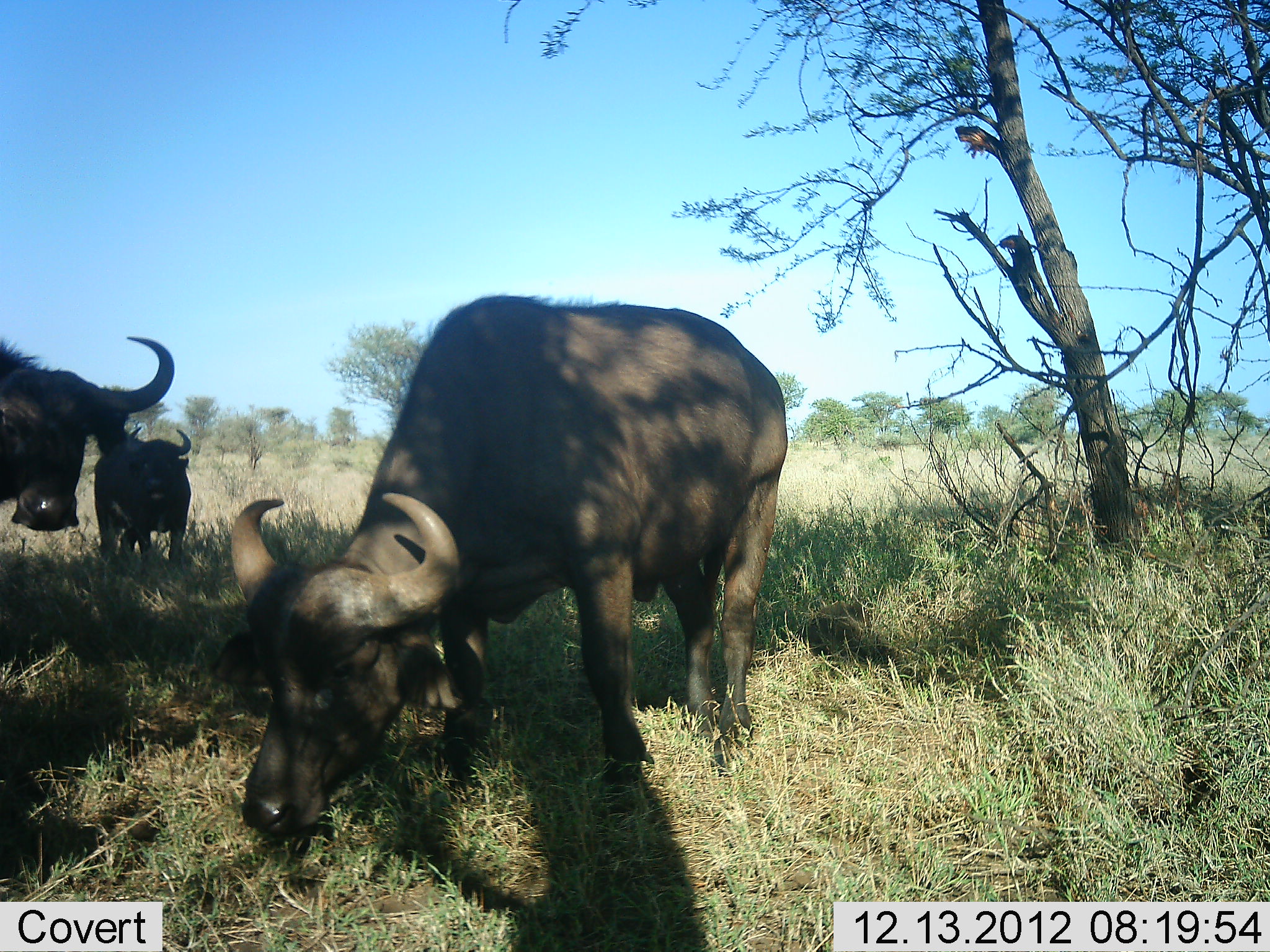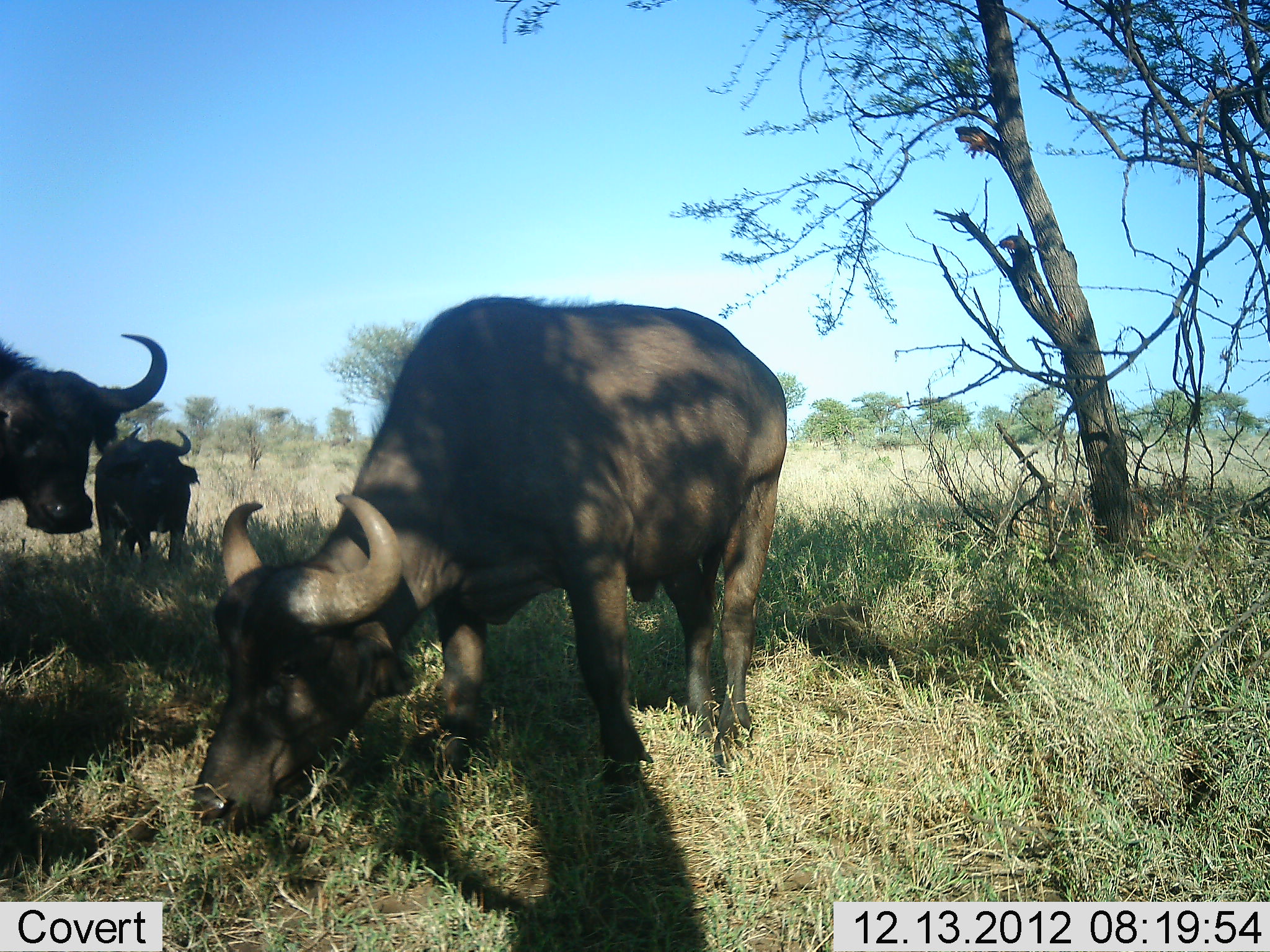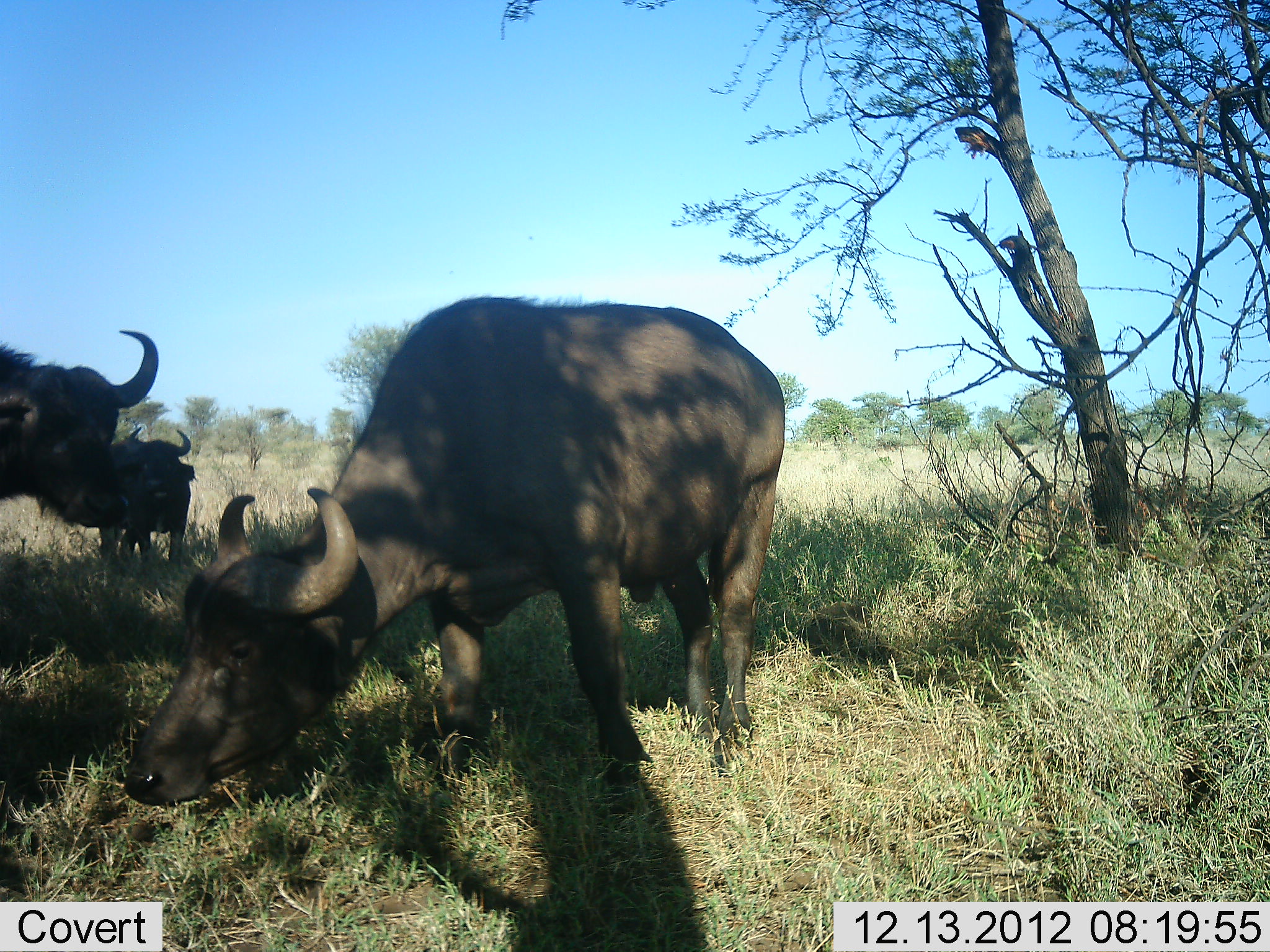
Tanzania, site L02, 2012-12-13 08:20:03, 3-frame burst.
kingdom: Animalia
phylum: Chordata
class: Mammalia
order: Artiodactyla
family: Bovidae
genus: Syncerus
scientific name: Syncerus caffer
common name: cape buffalo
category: buffalo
Buffalo (cape buffalo) (Syncerus caffer), count 3. Behavior (volunteer vote fractions): standing 71%, resting 5%, moving 10%, interacting 0%. Young present (vote fraction): 5%. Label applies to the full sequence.